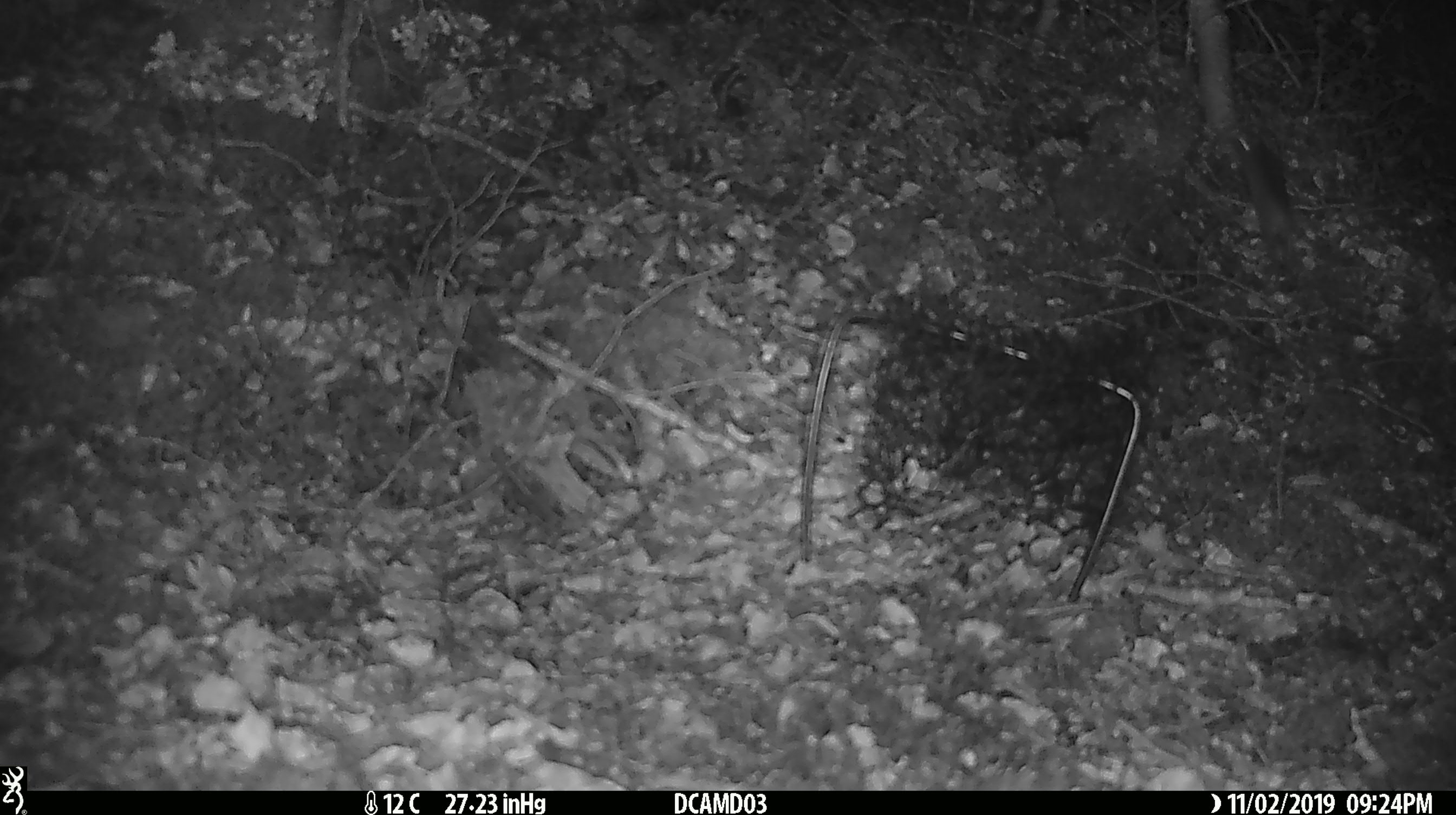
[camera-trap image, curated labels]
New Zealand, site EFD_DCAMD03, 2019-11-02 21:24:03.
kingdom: Animalia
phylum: Chordata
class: Mammalia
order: Rodentia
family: Muridae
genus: Mus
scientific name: Mus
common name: mouse